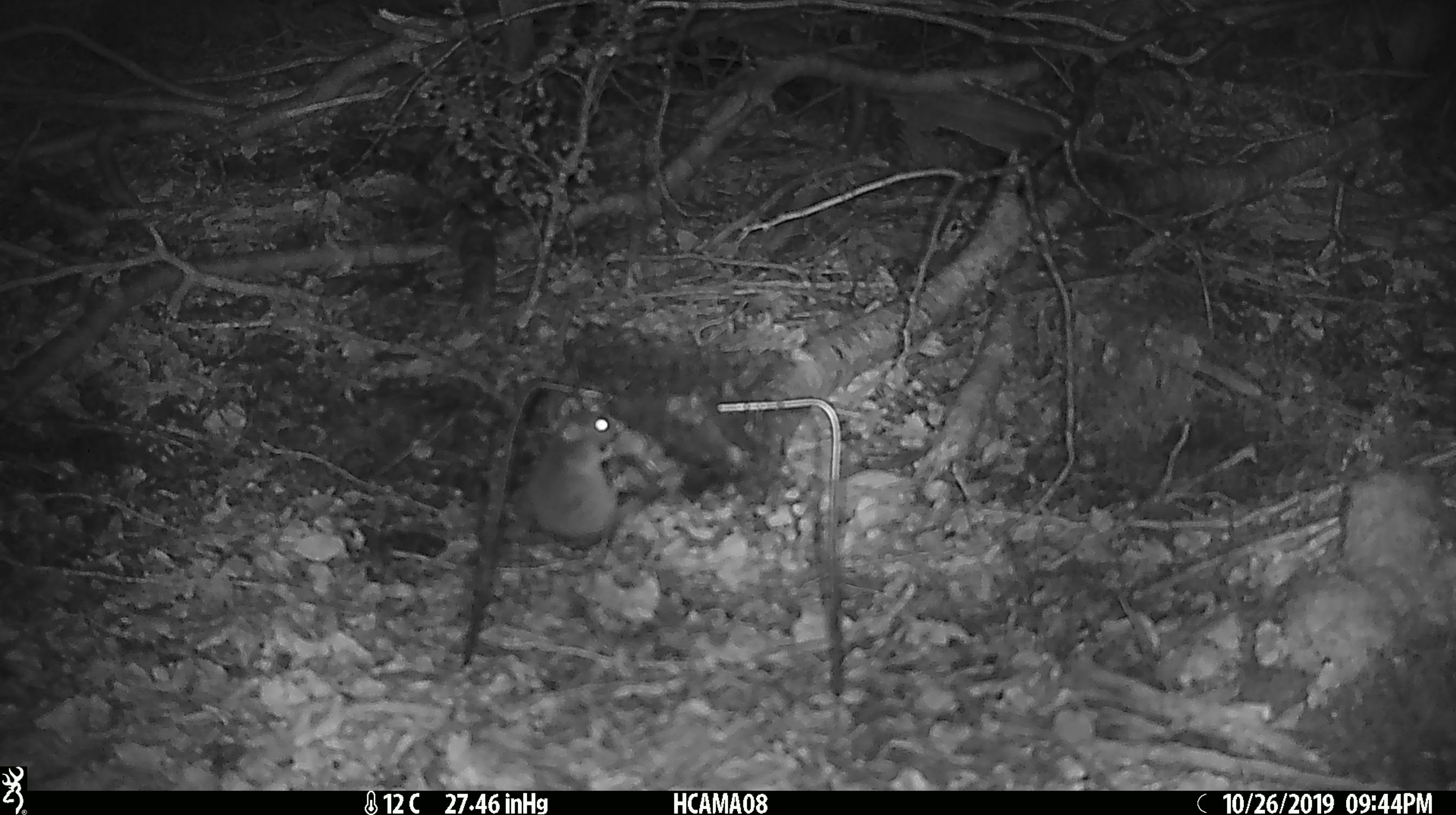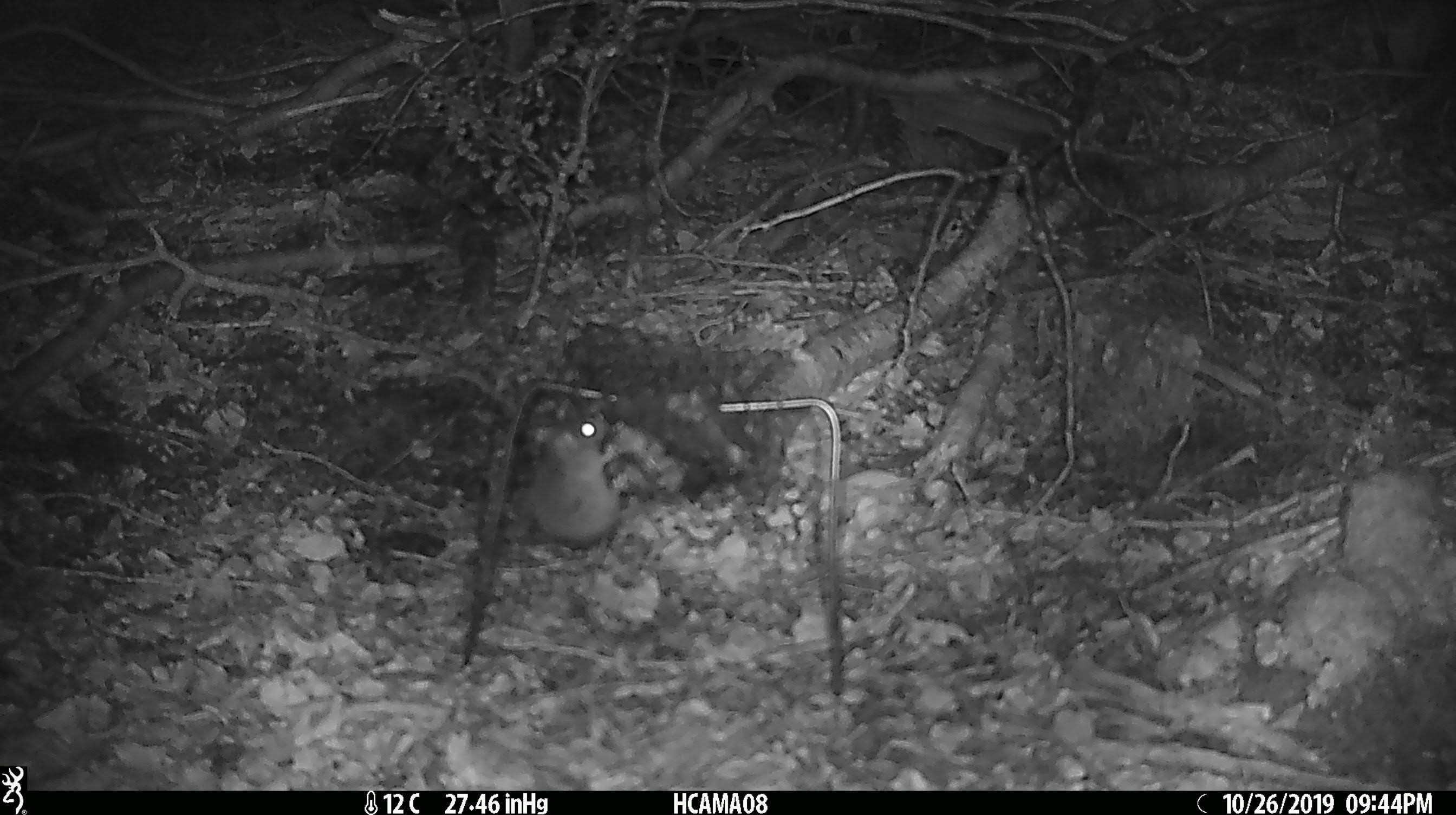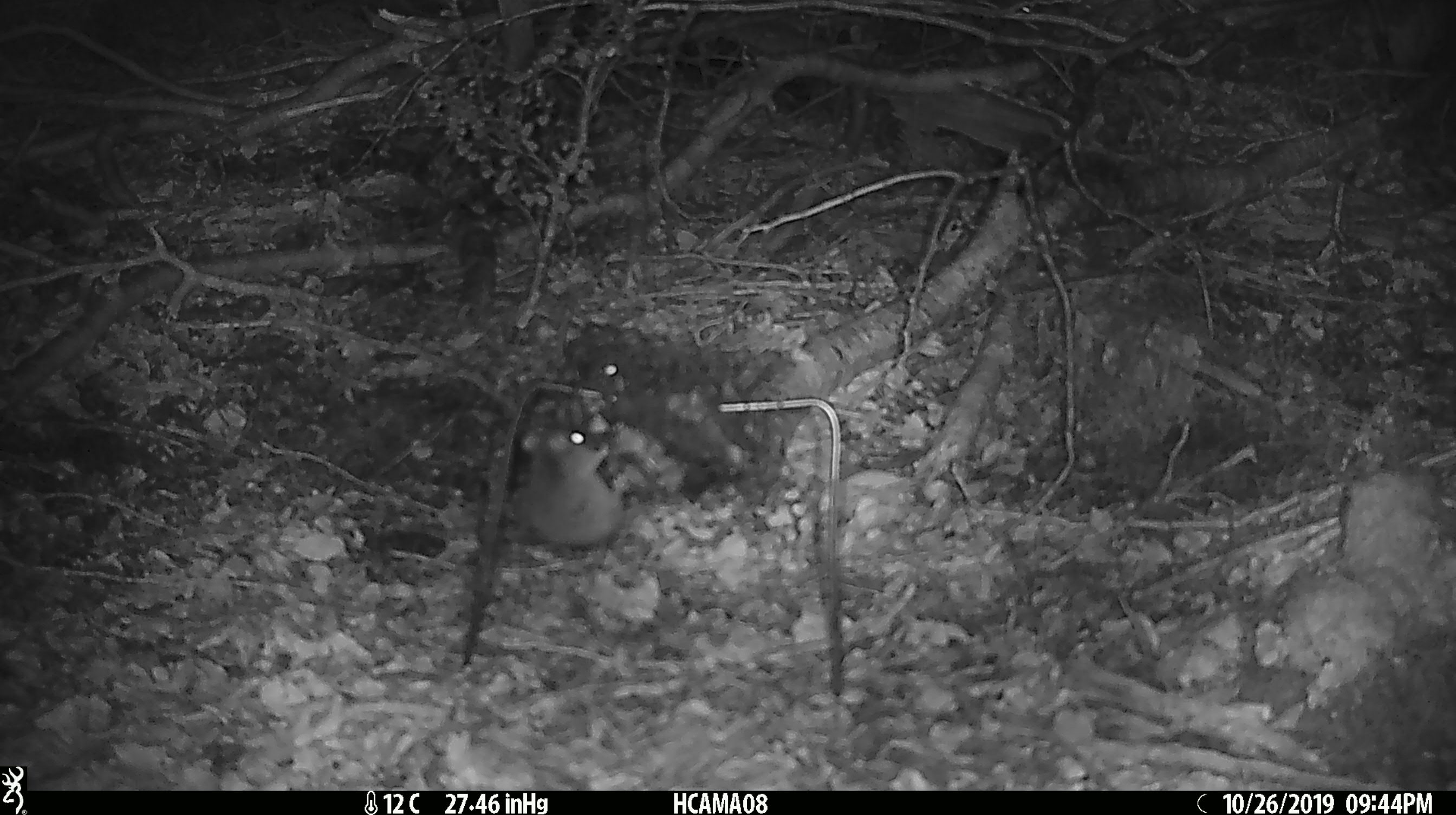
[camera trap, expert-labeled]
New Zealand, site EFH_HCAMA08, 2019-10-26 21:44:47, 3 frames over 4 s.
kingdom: Animalia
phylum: Chordata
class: Mammalia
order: Rodentia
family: Muridae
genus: Mus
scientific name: Mus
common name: mouse